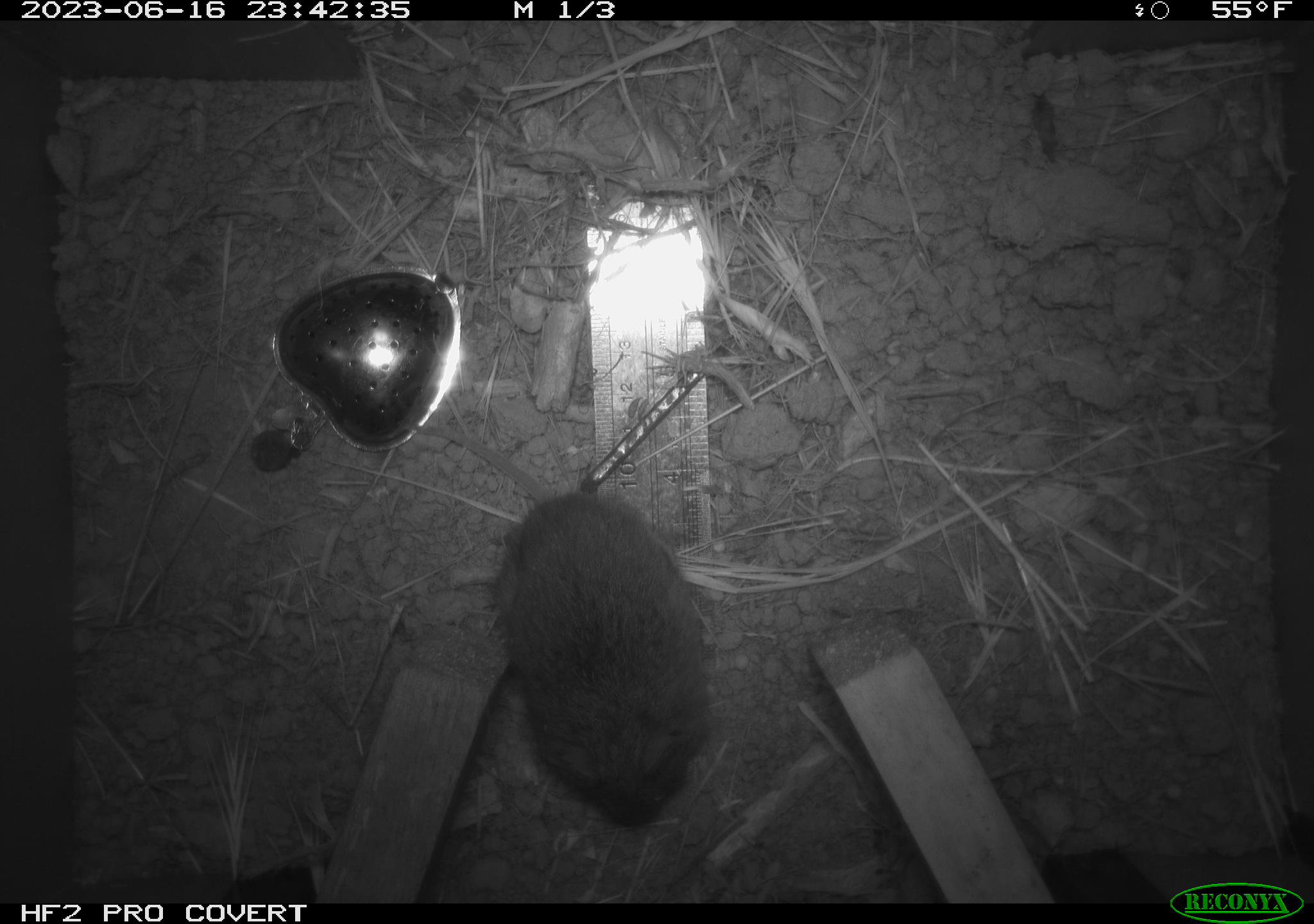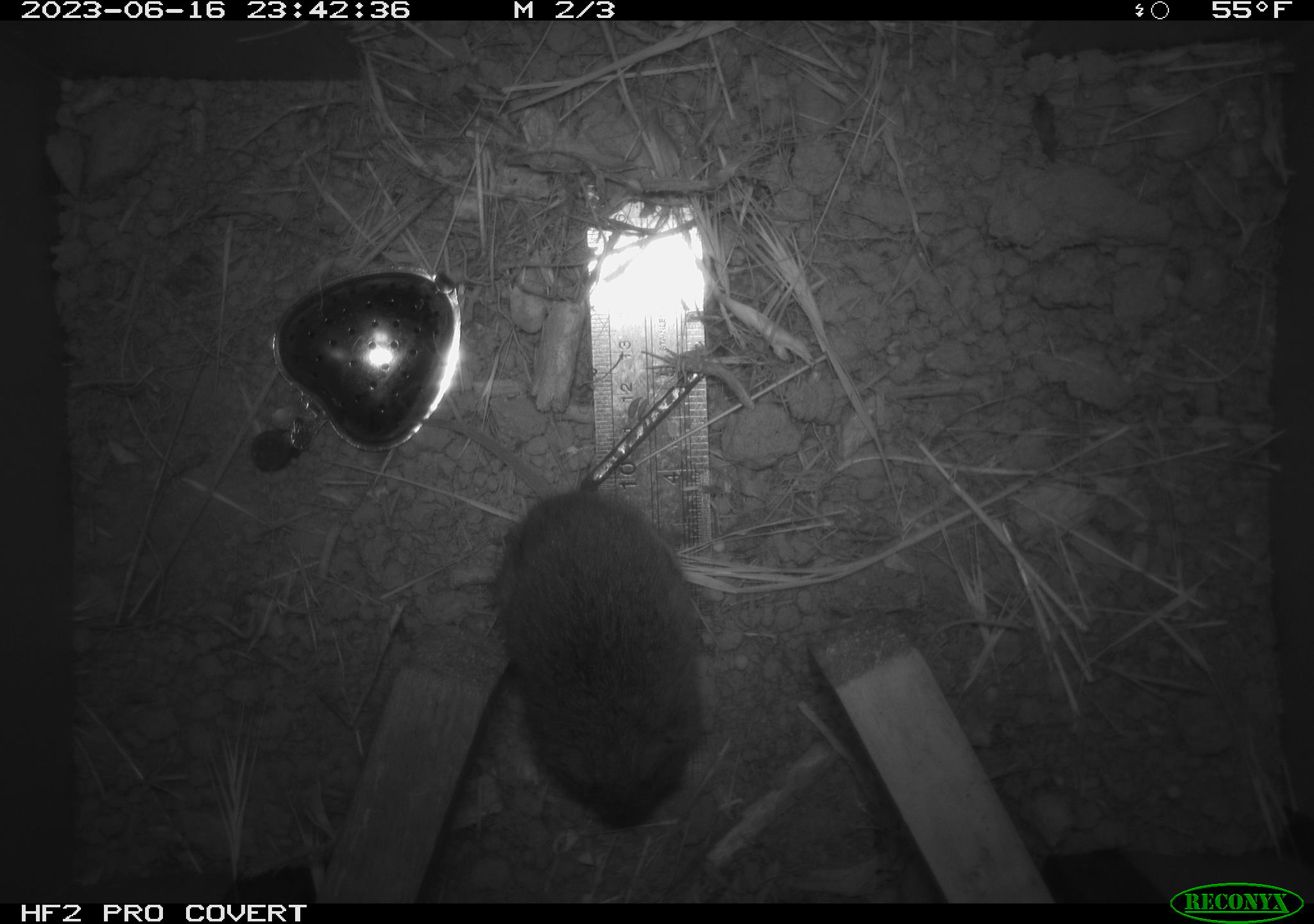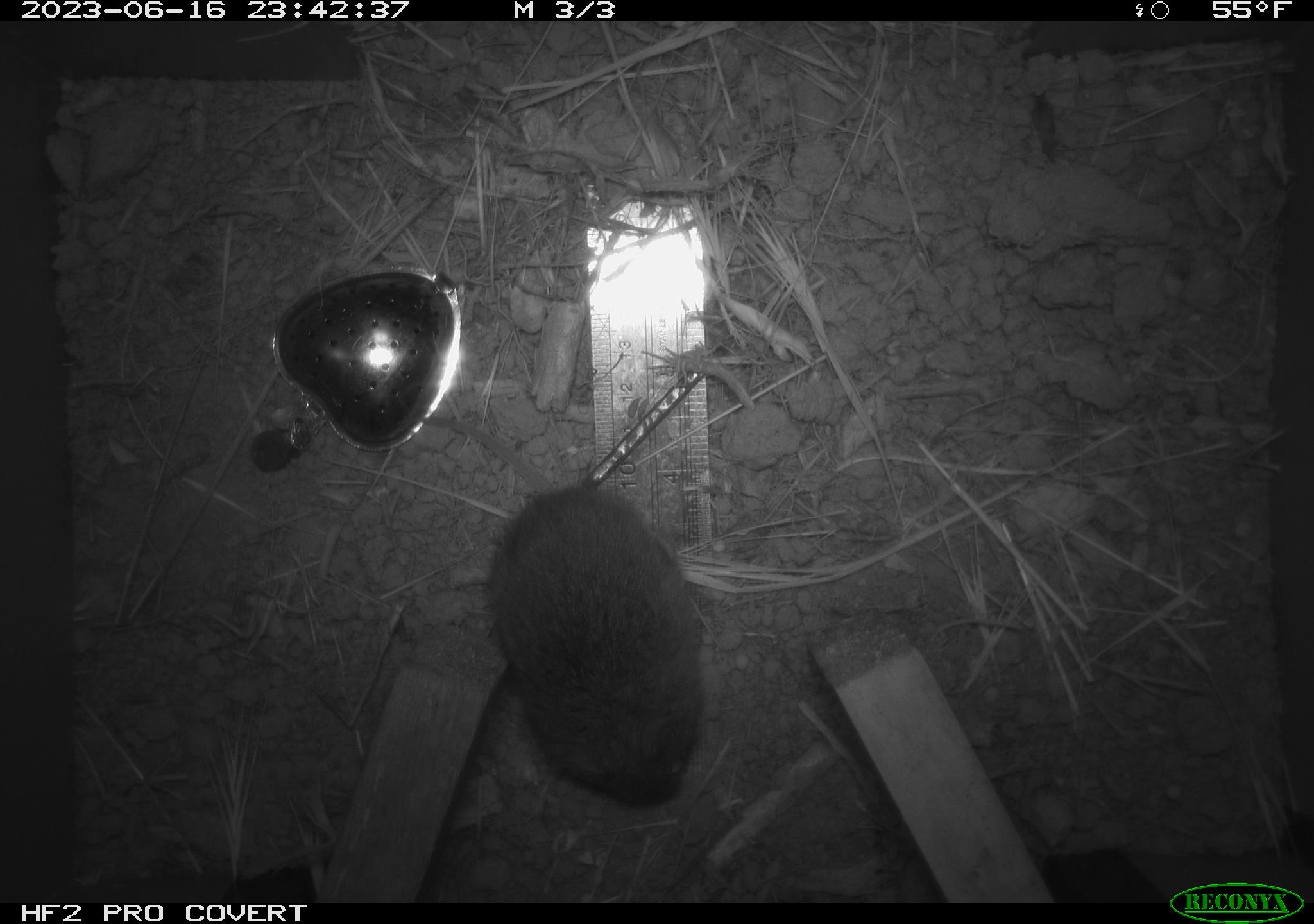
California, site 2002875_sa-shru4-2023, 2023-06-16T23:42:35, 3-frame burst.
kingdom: Animalia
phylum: Chordata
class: Mammalia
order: Rodentia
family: Cricetidae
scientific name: Arvicolinae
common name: voles, lemmings, and muskrats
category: arvicolinae subfamily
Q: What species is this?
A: Arvicolinae subfamily (voles, lemmings, and muskrats) (Arvicolinae).